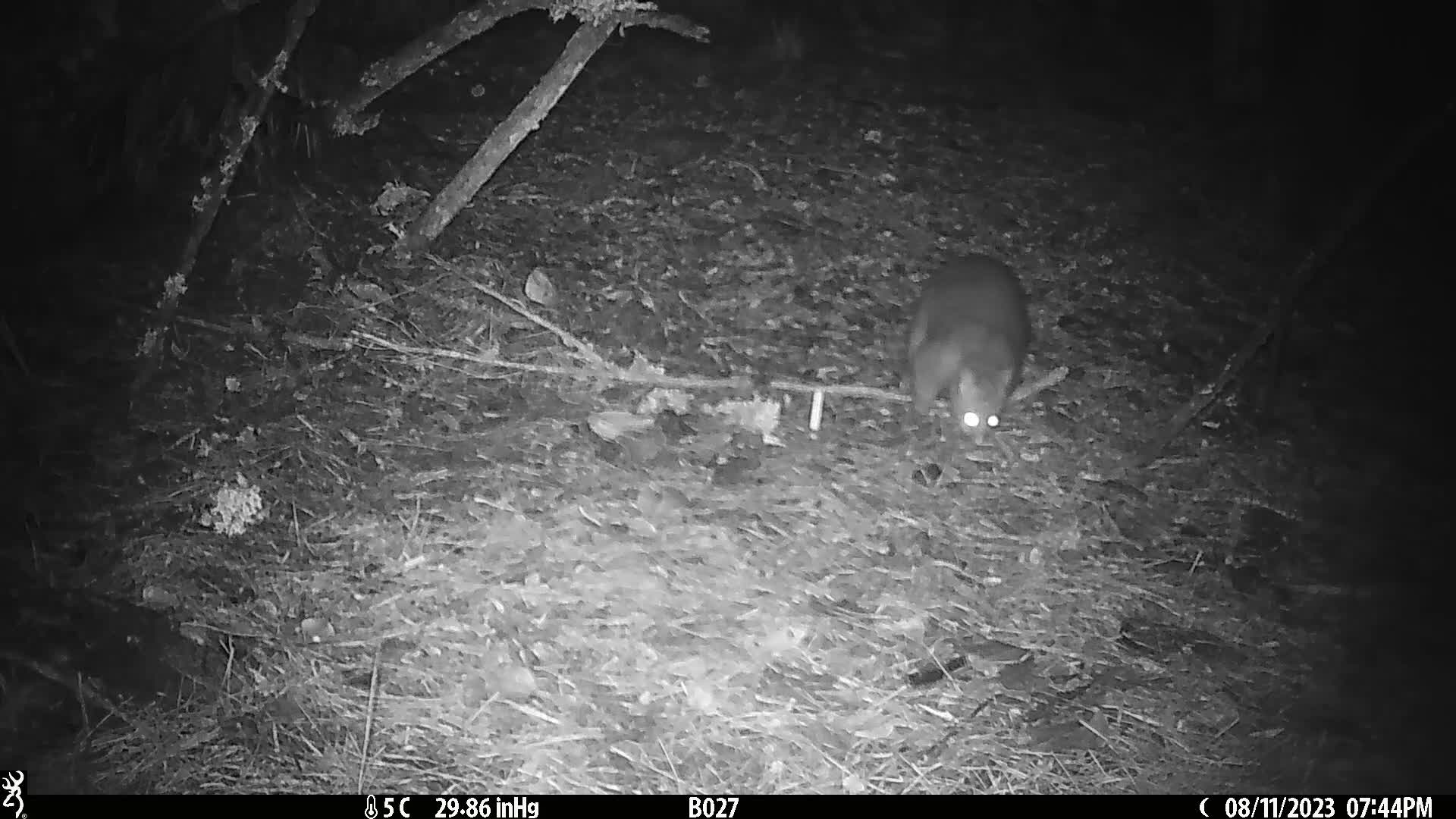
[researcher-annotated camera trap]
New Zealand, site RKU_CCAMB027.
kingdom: Animalia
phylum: Chordata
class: Mammalia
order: Diprotodontia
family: Phalangeridae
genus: Trichosurus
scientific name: Trichosurus vulpecula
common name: common brushtail possum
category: possum